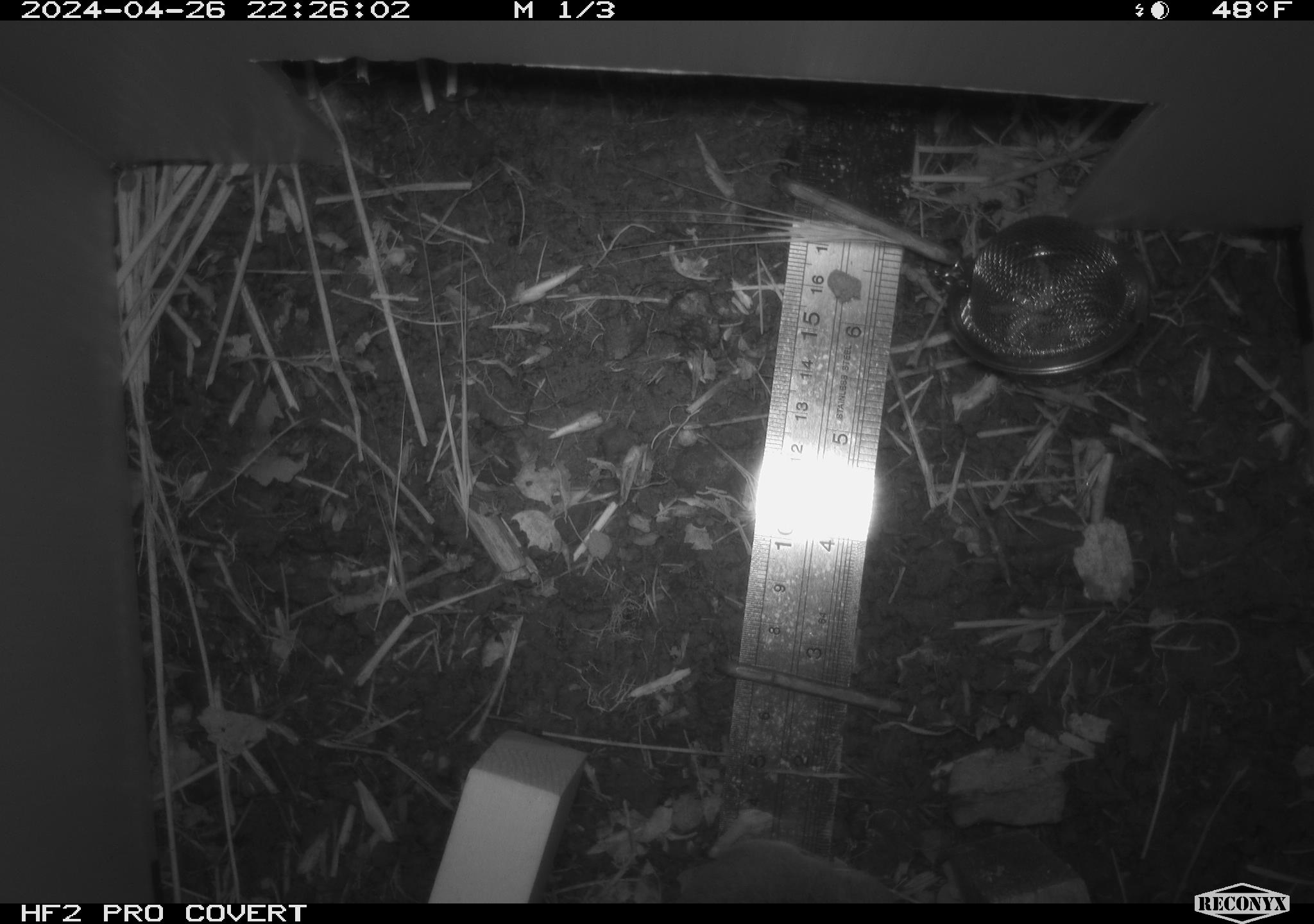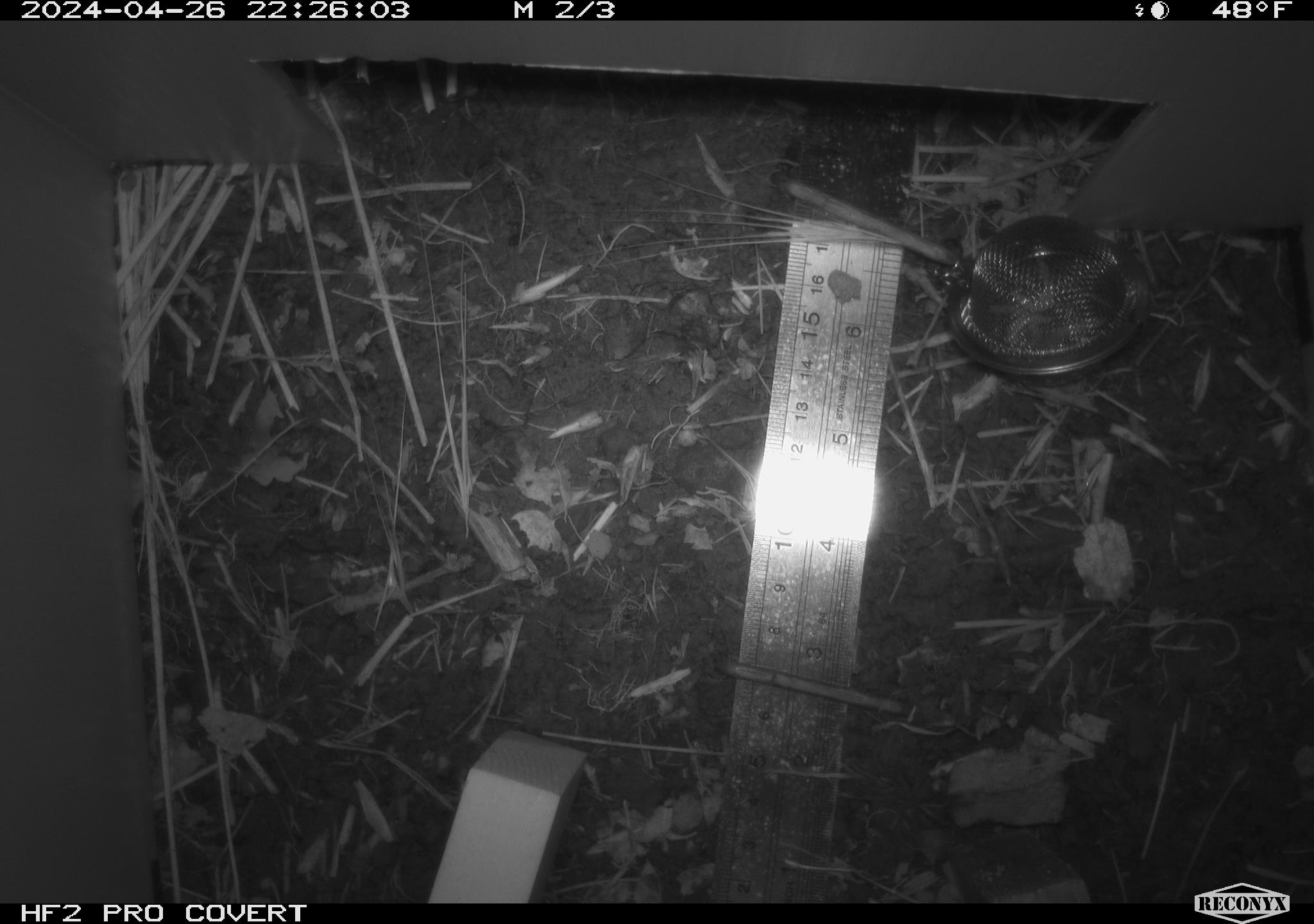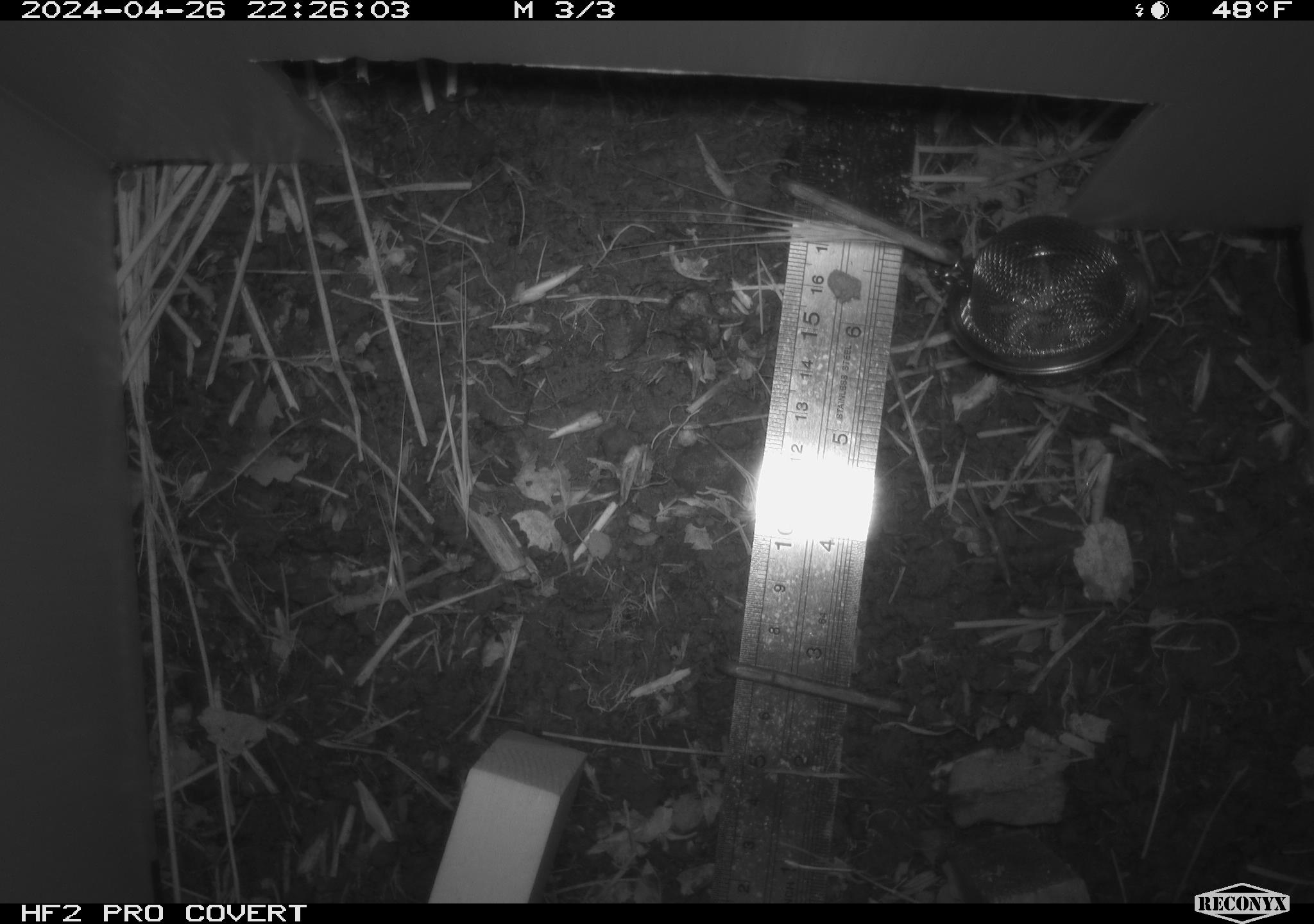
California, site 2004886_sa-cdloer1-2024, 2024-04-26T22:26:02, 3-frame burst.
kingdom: Animalia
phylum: Chordata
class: Mammalia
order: Rodentia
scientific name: Rodentia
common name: mouse species